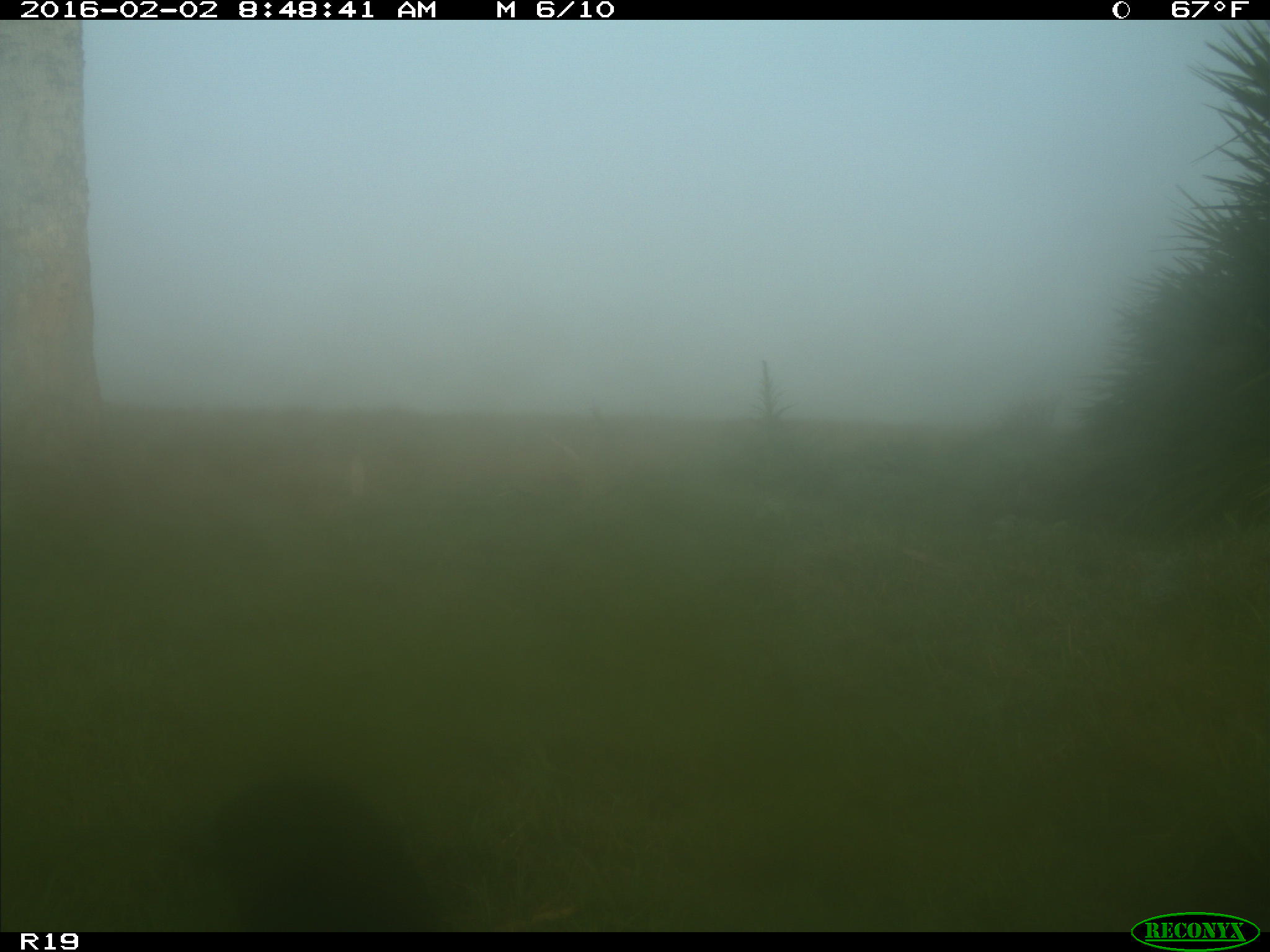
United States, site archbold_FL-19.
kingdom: Animalia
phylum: Chordata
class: Aves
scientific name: Aves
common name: birds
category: unidentified bird